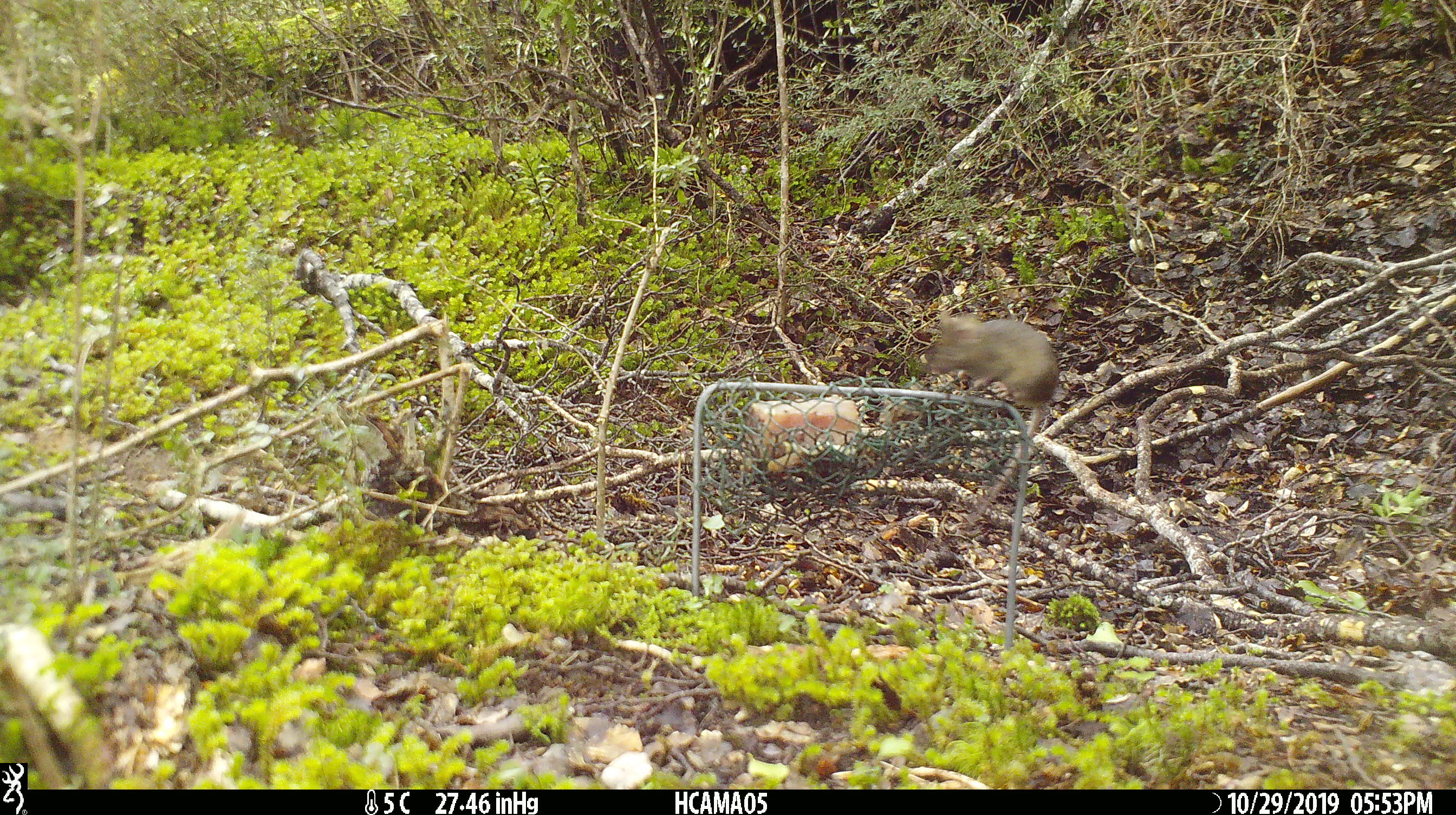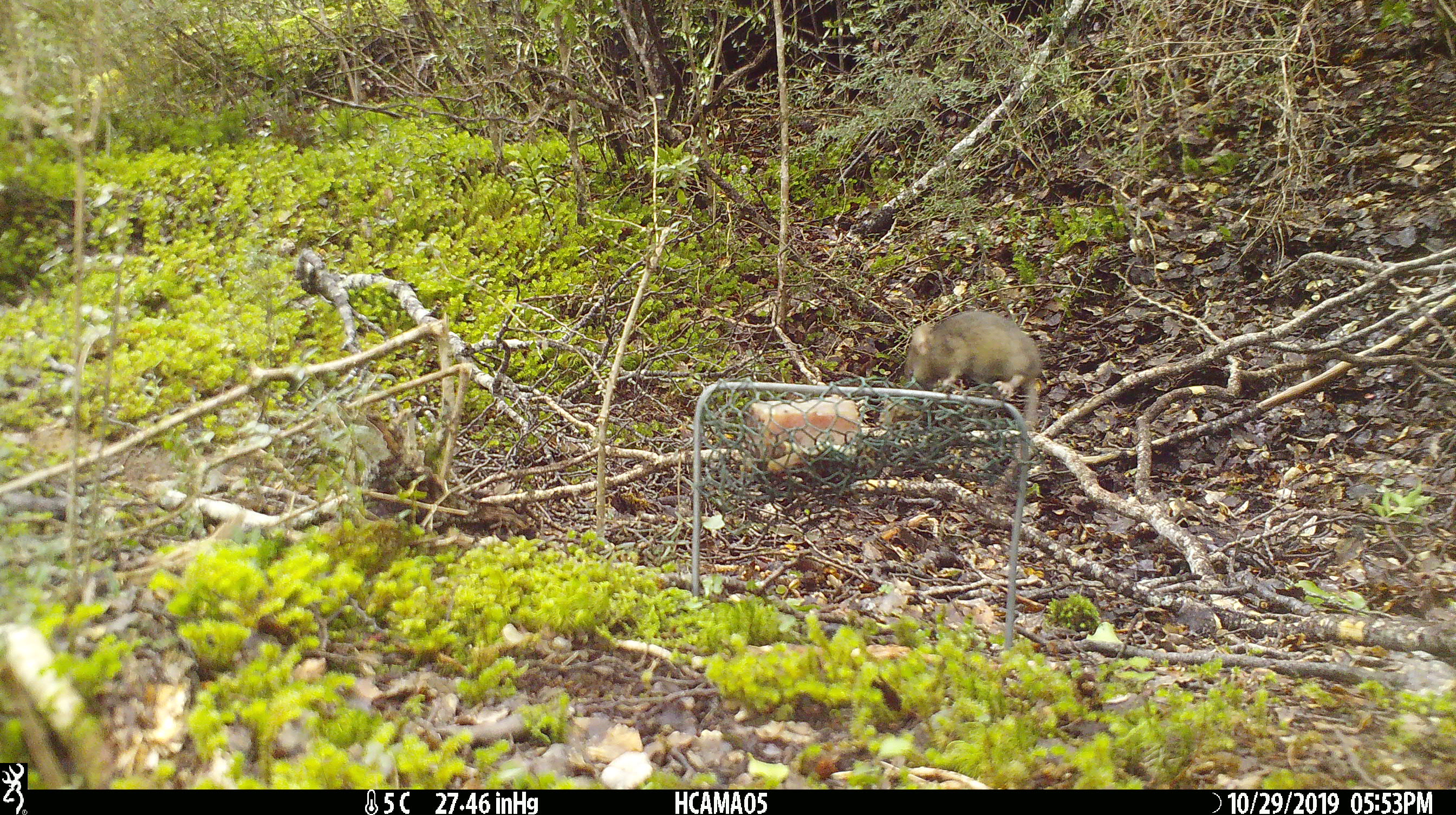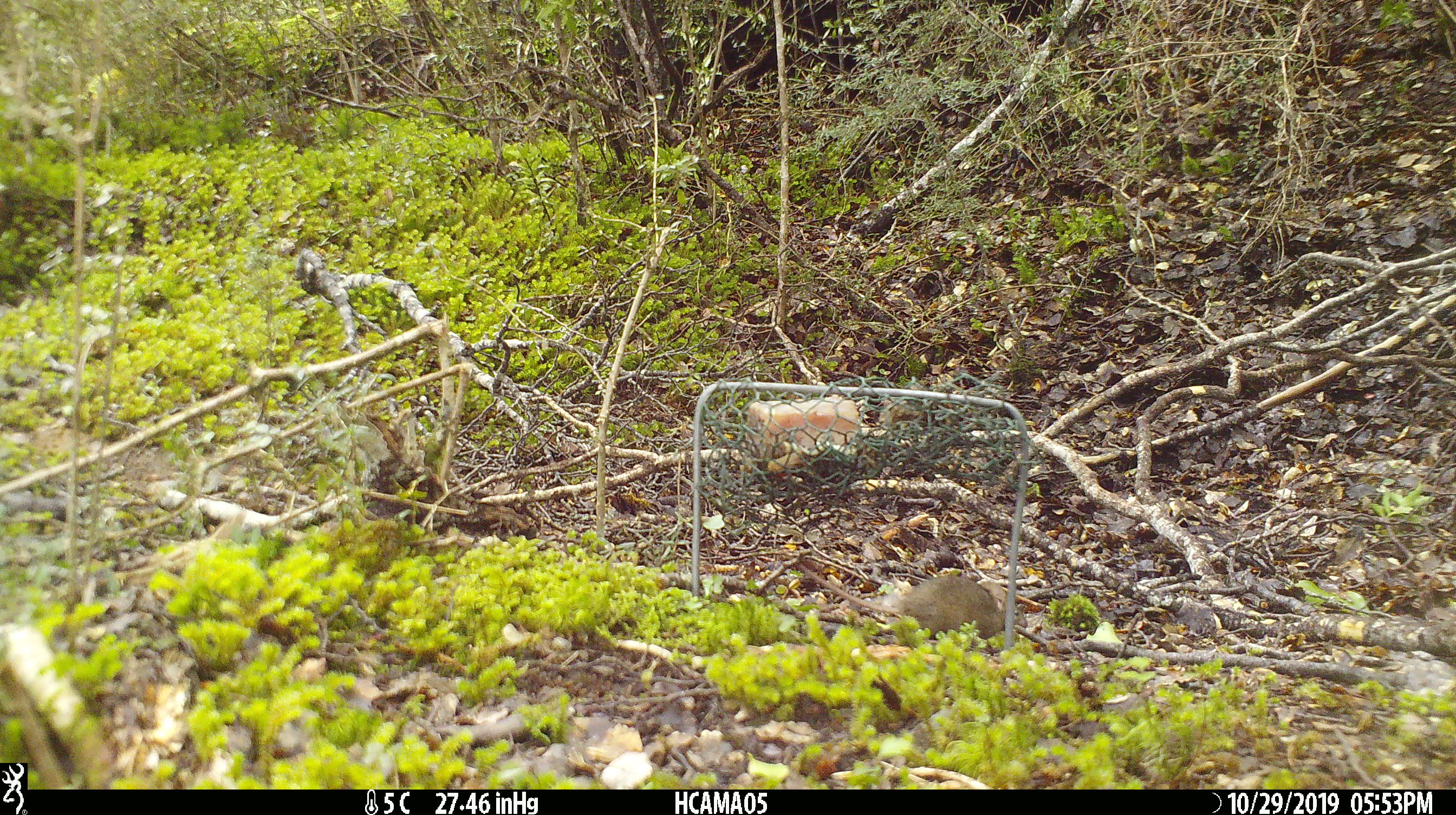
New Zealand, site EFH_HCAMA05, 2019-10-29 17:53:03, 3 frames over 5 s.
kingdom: Animalia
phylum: Chordata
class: Mammalia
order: Rodentia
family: Muridae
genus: Mus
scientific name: Mus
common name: mouse